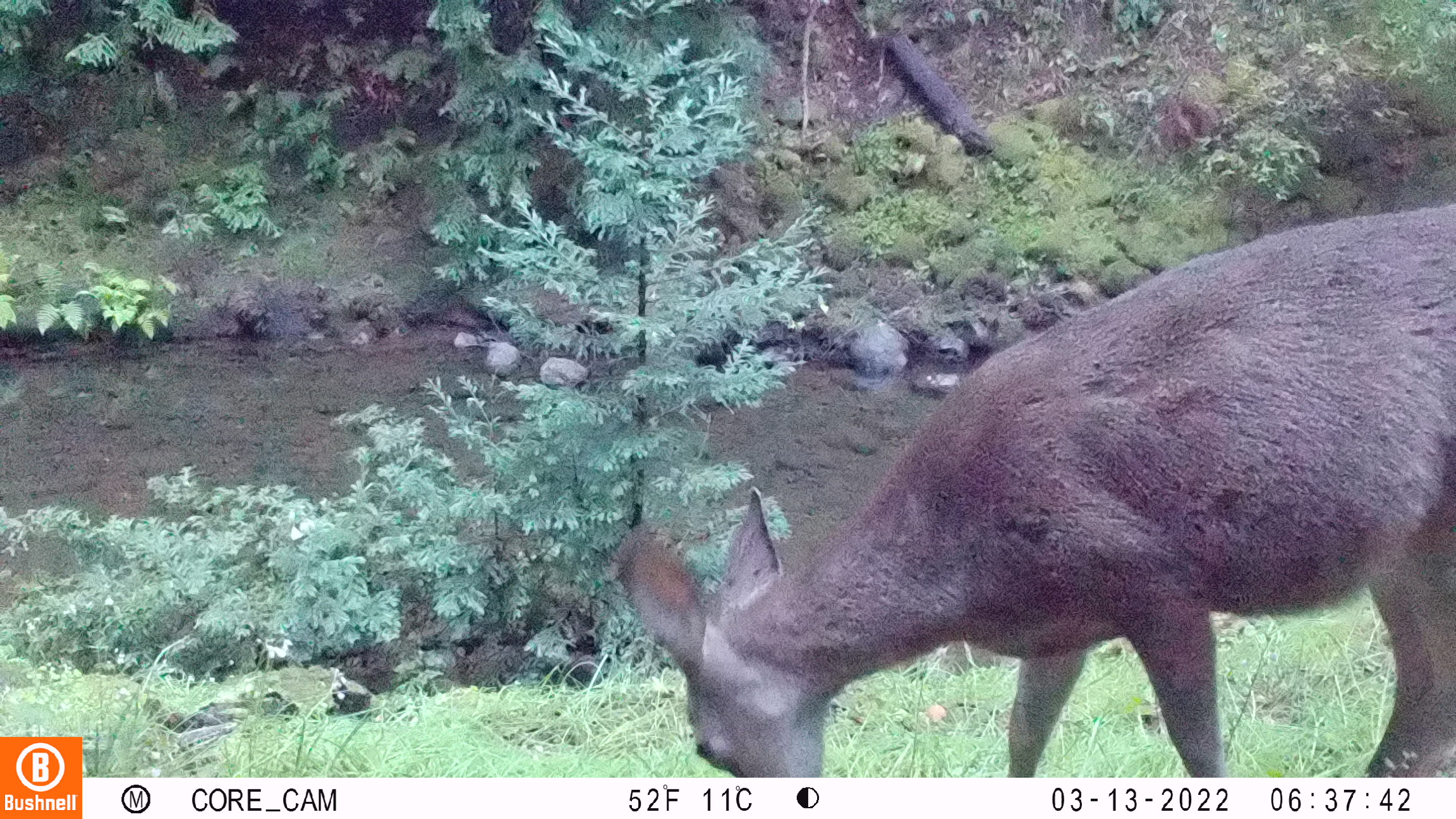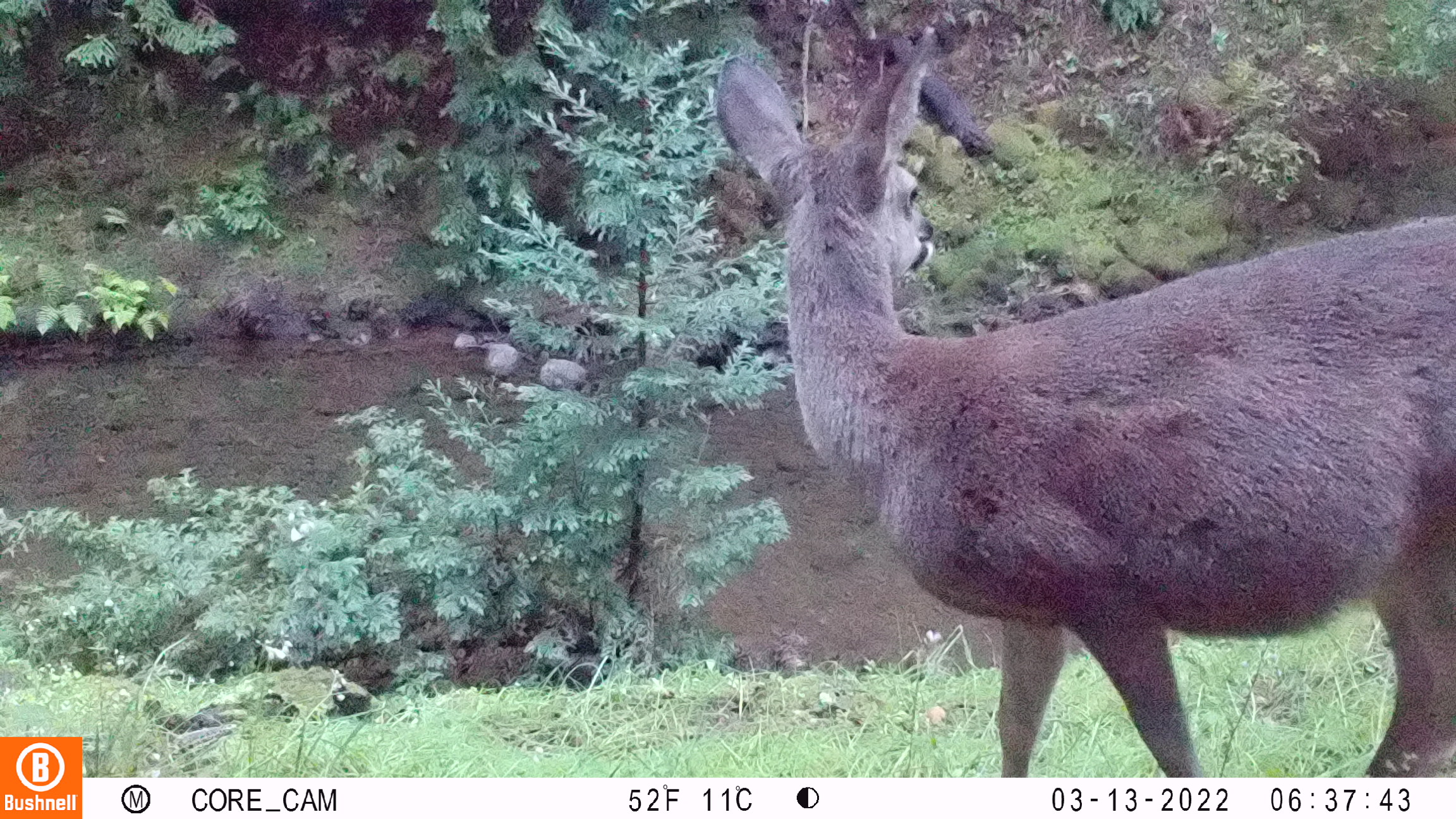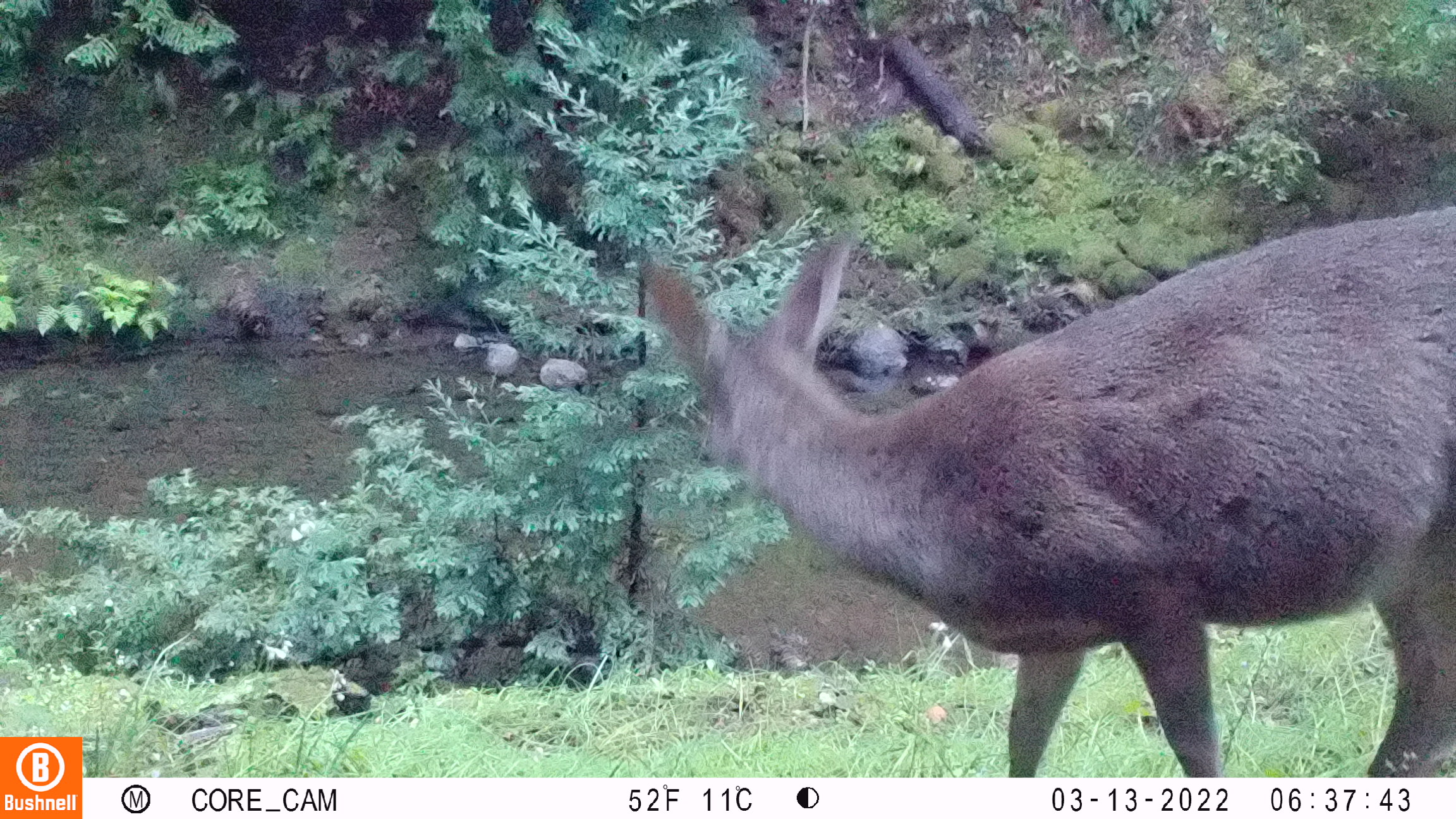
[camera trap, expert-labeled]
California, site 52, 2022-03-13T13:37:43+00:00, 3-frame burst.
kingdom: Animalia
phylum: Chordata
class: Mammalia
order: Artiodactyla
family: Cervidae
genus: Odocoileus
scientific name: Odocoileus hemionus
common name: mule deer